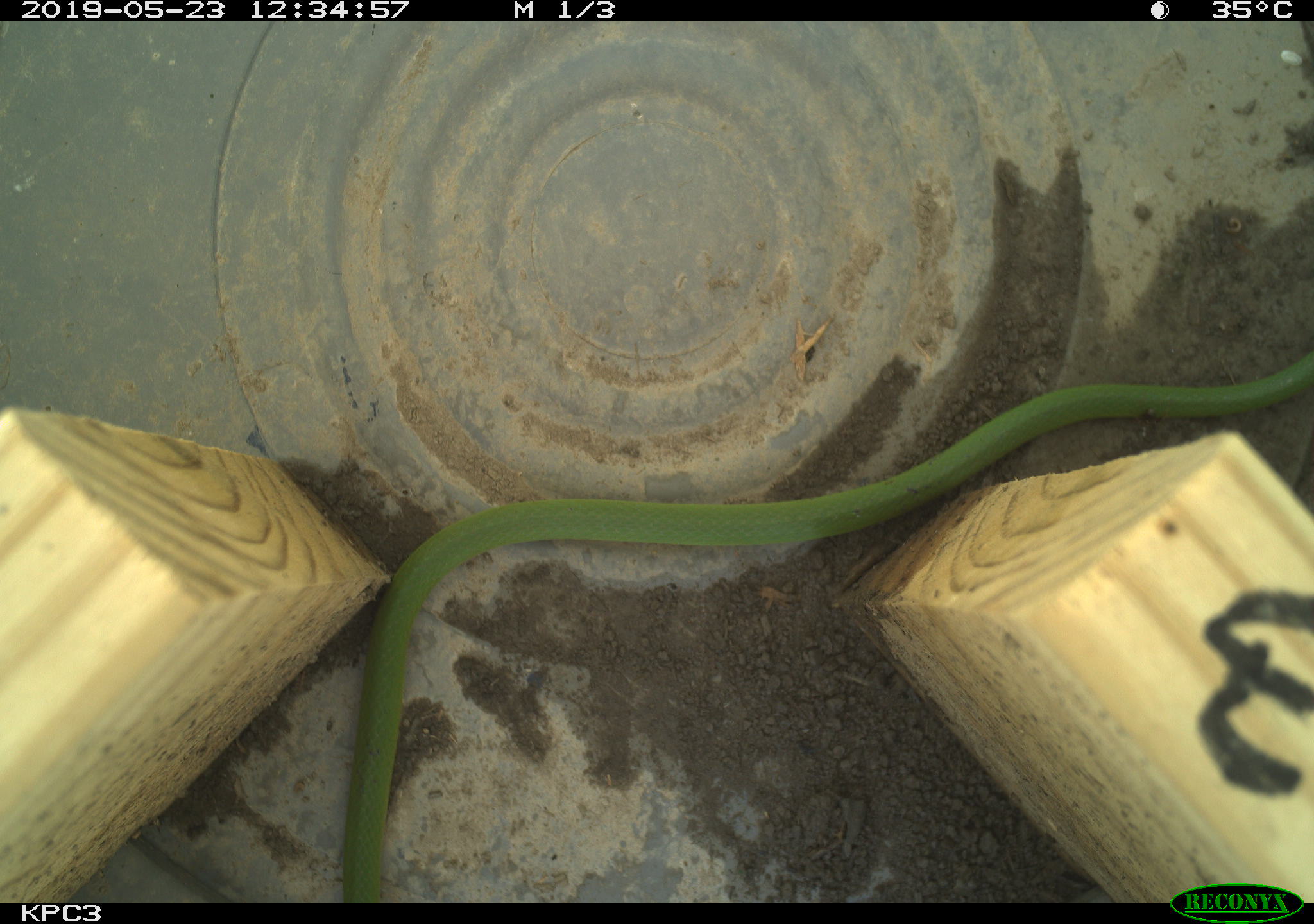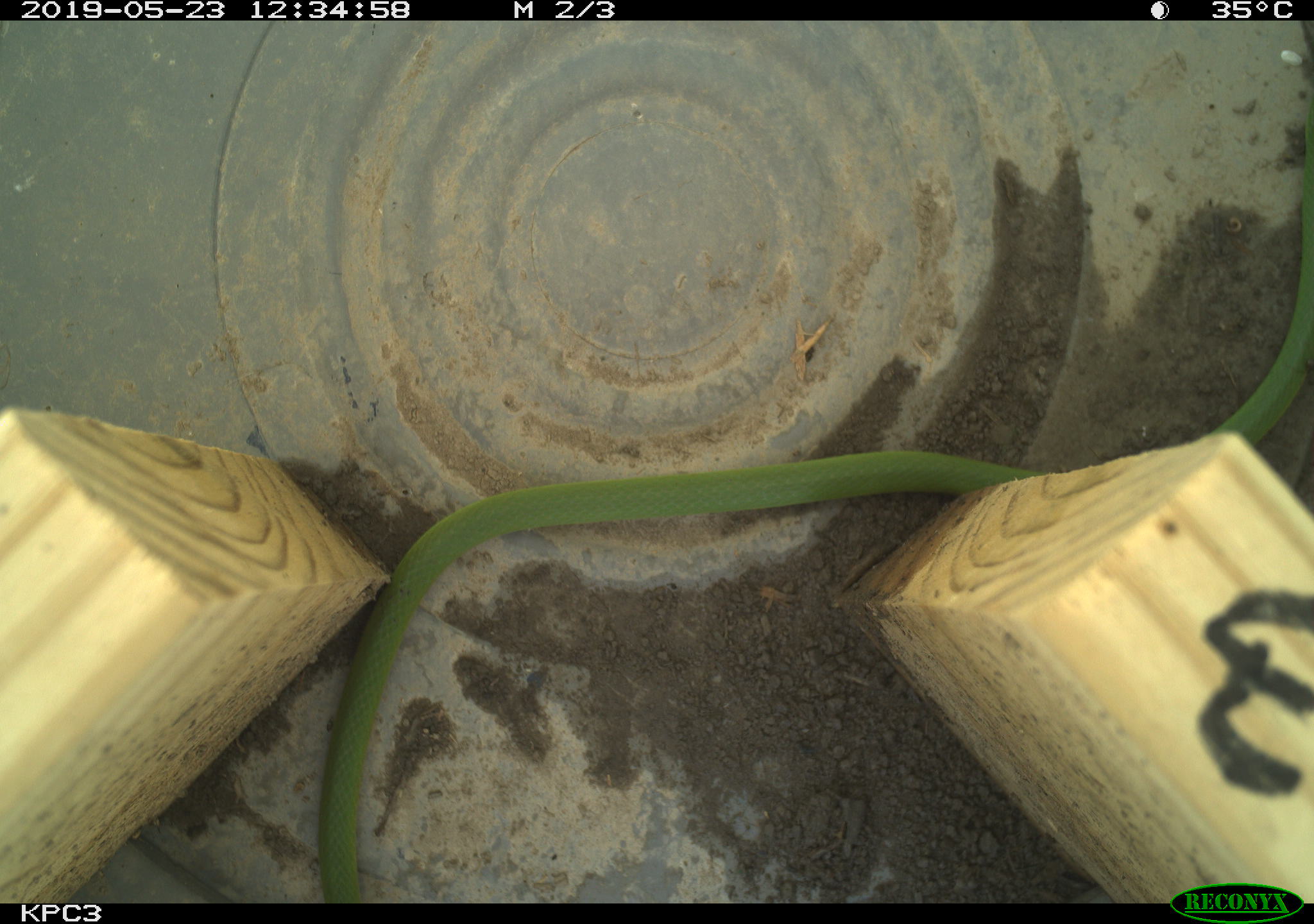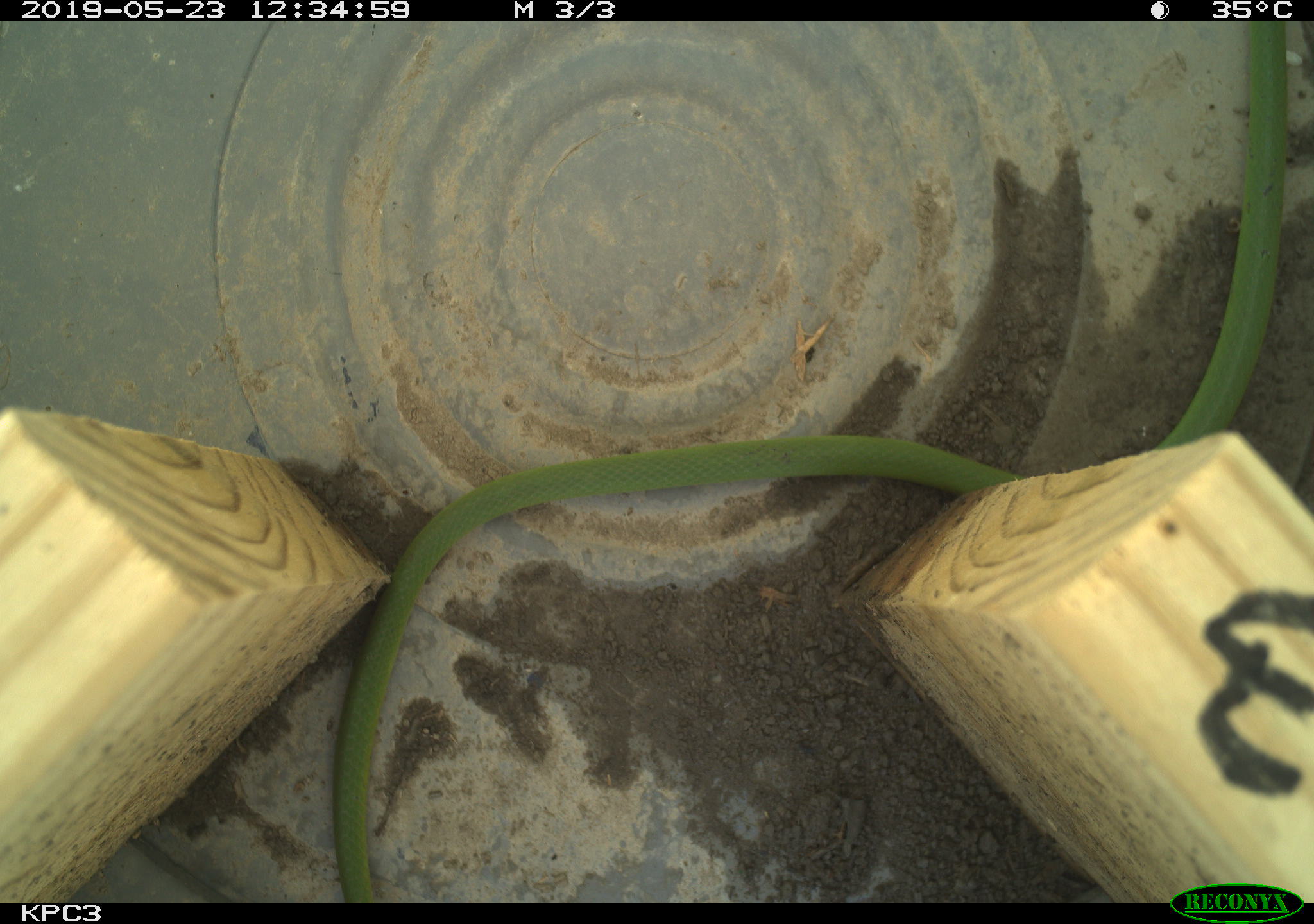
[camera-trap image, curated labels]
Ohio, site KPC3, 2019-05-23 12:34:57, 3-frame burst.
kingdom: Animalia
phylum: Chordata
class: Reptilia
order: Squamata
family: Colubridae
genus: Opheodrys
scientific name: Opheodrys vernalis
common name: smooth greensnake